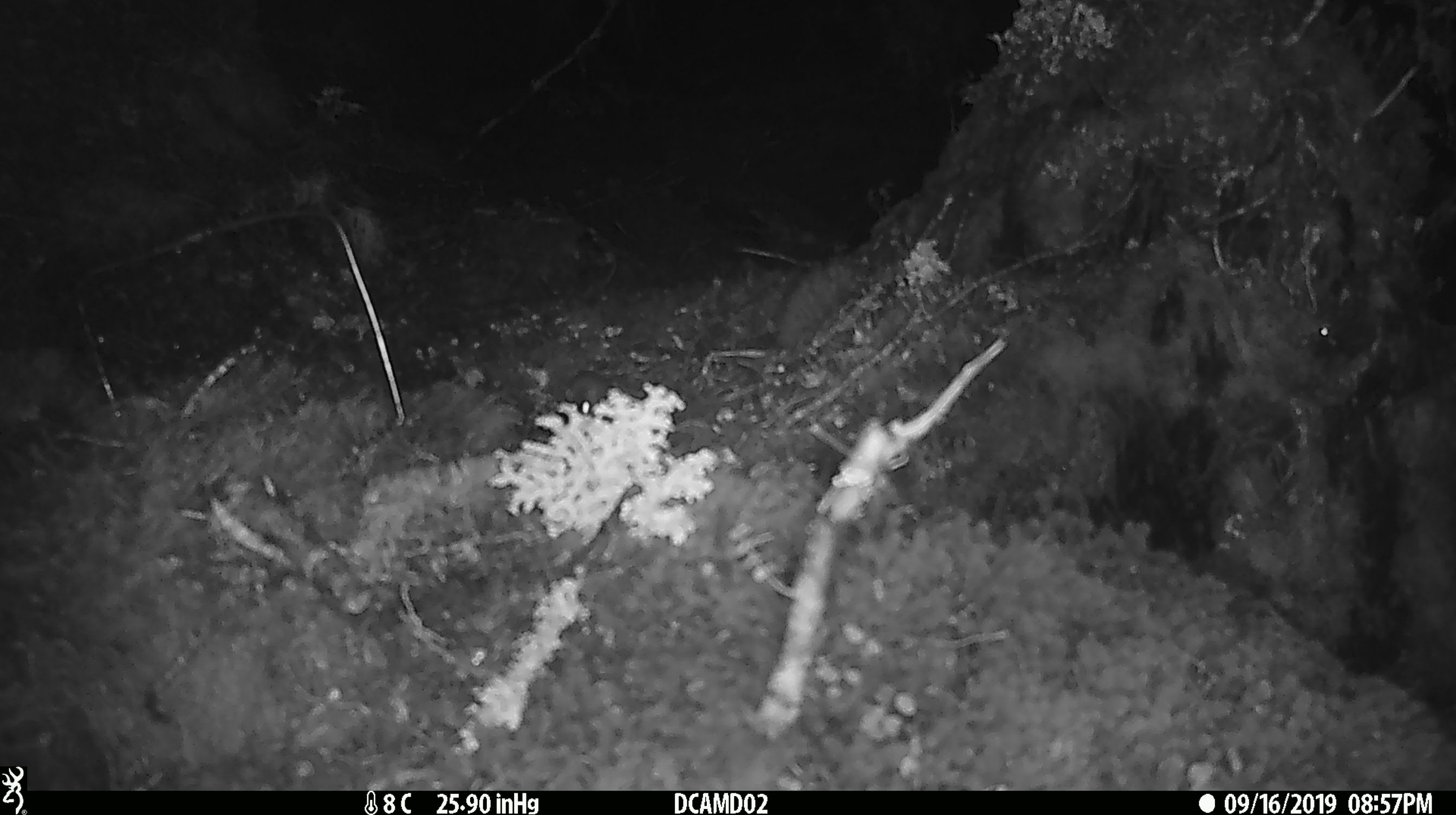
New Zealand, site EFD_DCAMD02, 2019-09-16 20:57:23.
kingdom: Animalia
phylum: Chordata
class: Mammalia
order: Rodentia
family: Muridae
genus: Mus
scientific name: Mus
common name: mouse